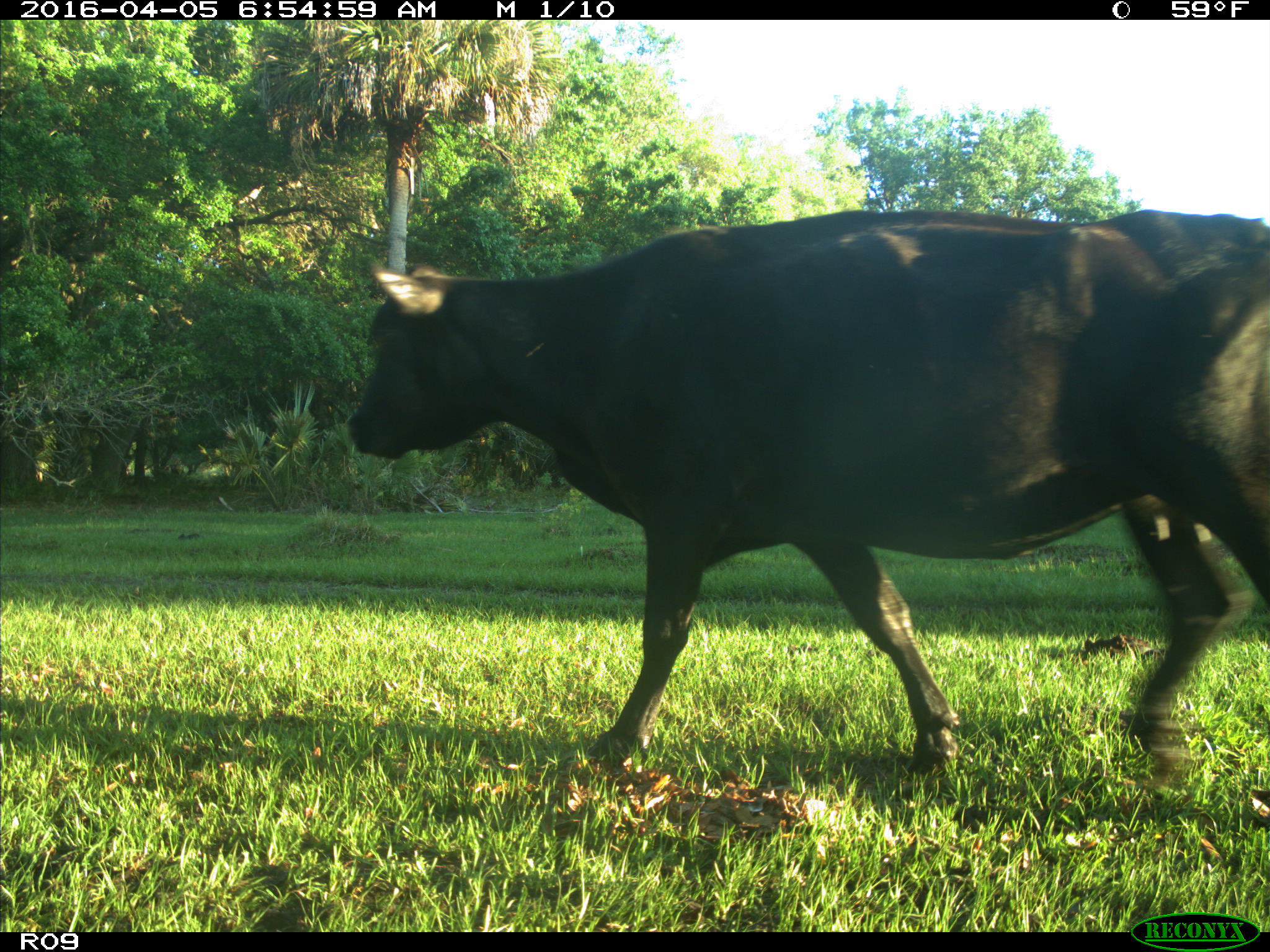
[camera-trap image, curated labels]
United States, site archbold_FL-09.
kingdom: Animalia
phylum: Chordata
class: Mammalia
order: Artiodactyla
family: Bovidae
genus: Bos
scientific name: Bos taurus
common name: domestic cow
Bos taurus (domestic cow).